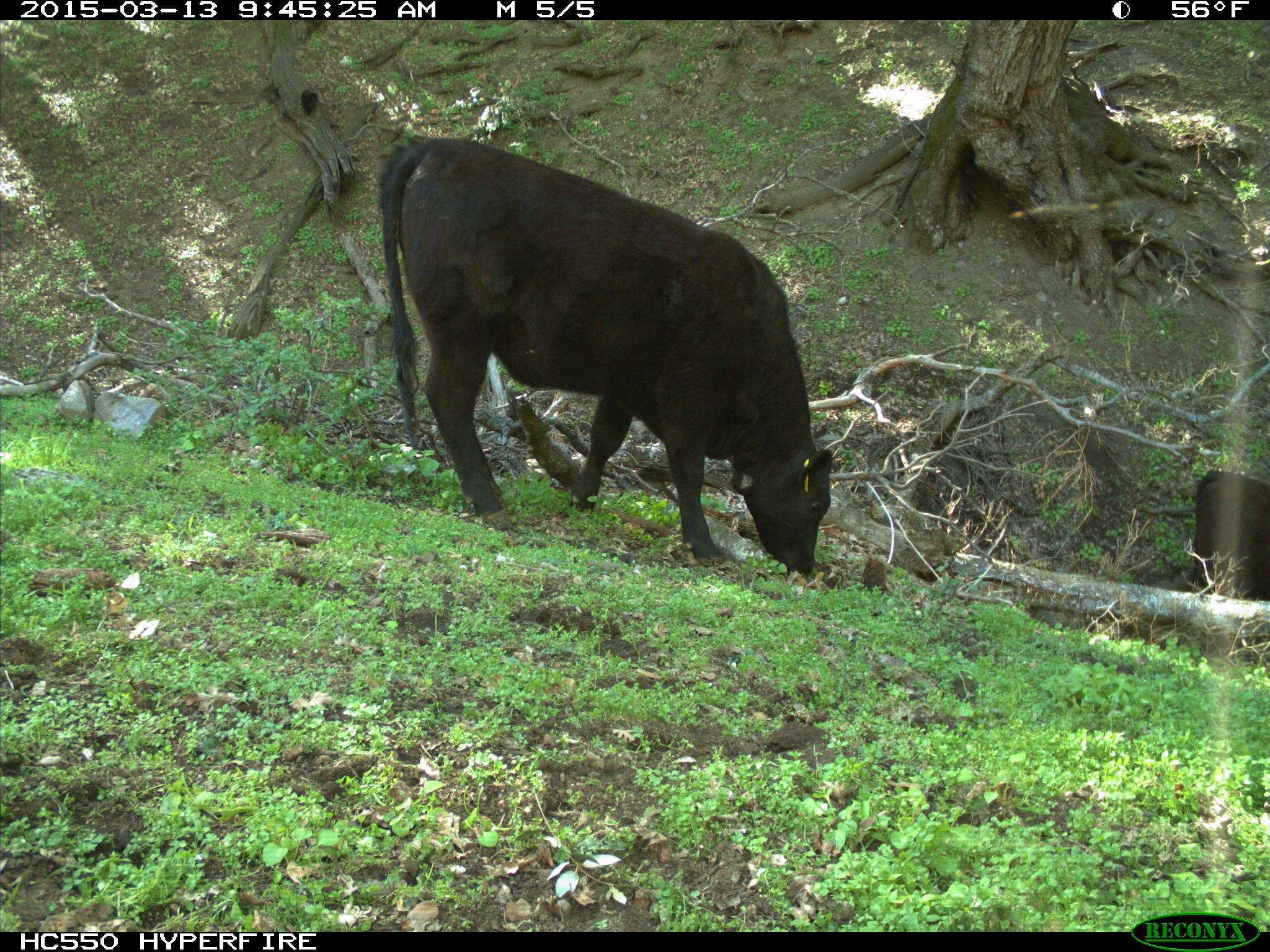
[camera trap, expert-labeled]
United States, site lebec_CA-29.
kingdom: Animalia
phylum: Chordata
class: Mammalia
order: Artiodactyla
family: Bovidae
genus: Bos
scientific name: Bos taurus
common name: domestic cow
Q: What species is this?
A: Bos taurus (domestic cow).